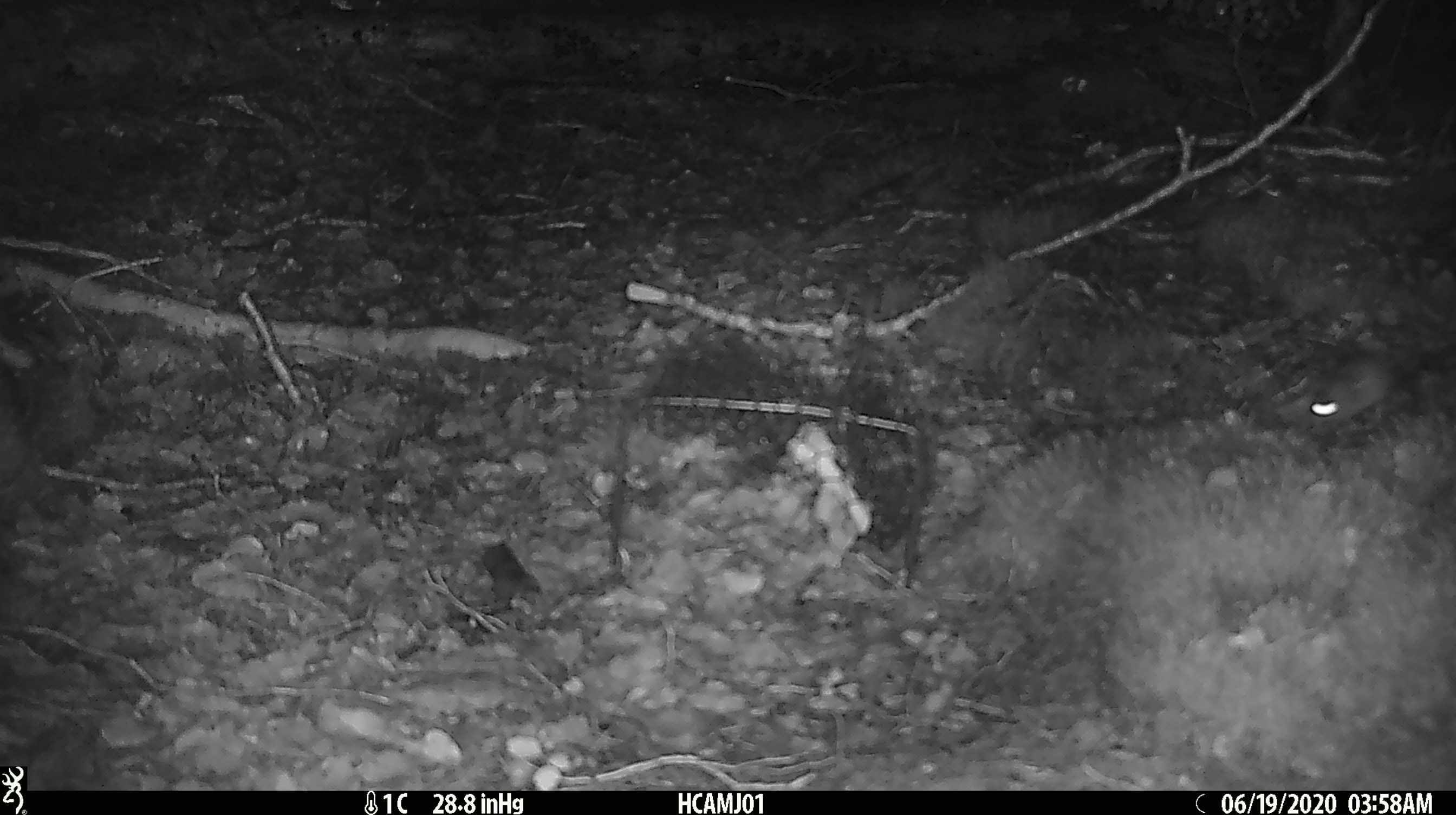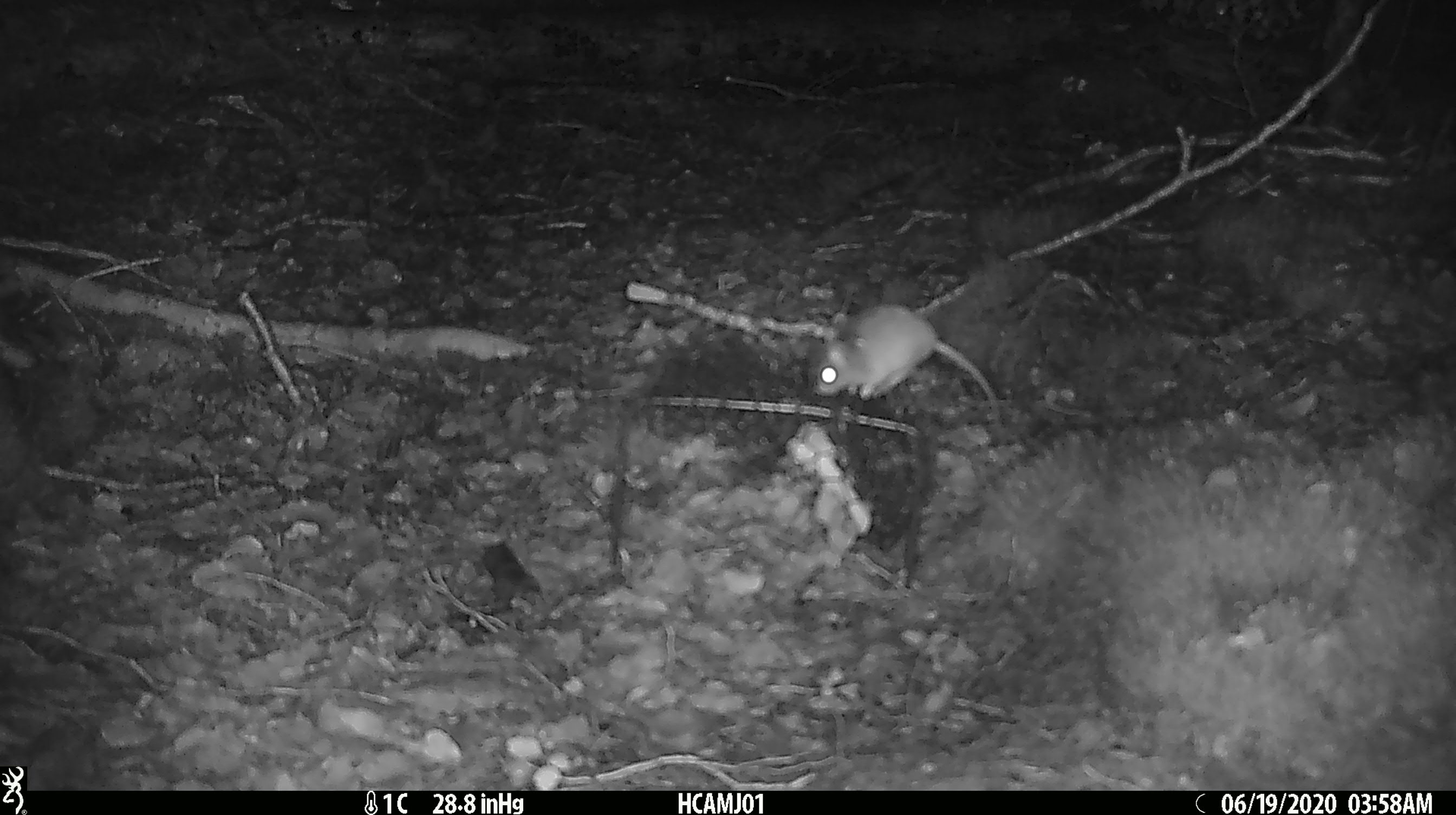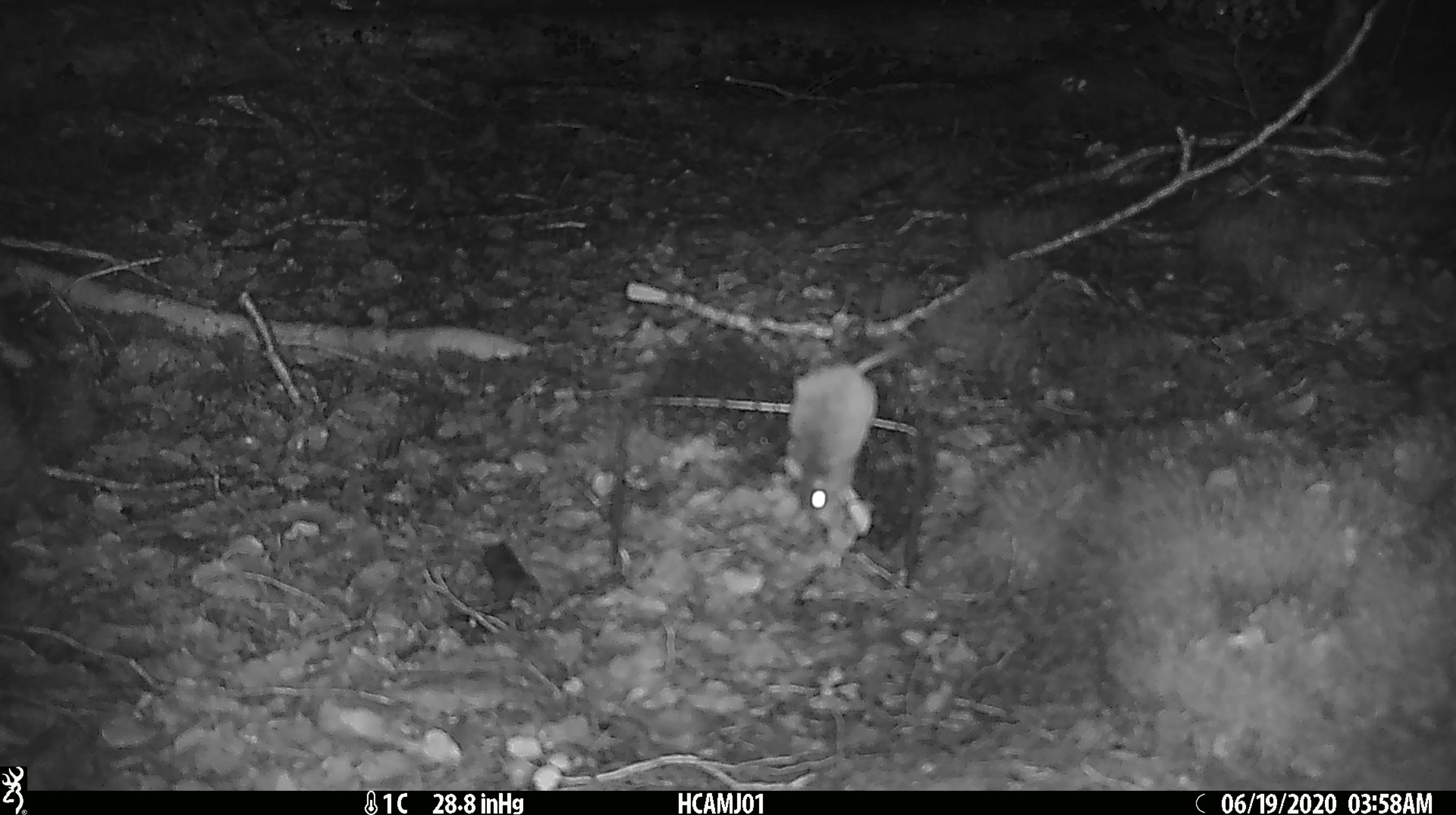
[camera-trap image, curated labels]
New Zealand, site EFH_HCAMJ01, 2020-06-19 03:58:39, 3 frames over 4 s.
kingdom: Animalia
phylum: Chordata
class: Mammalia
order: Rodentia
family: Muridae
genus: Mus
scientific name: Mus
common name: mouse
Mouse (Mus).